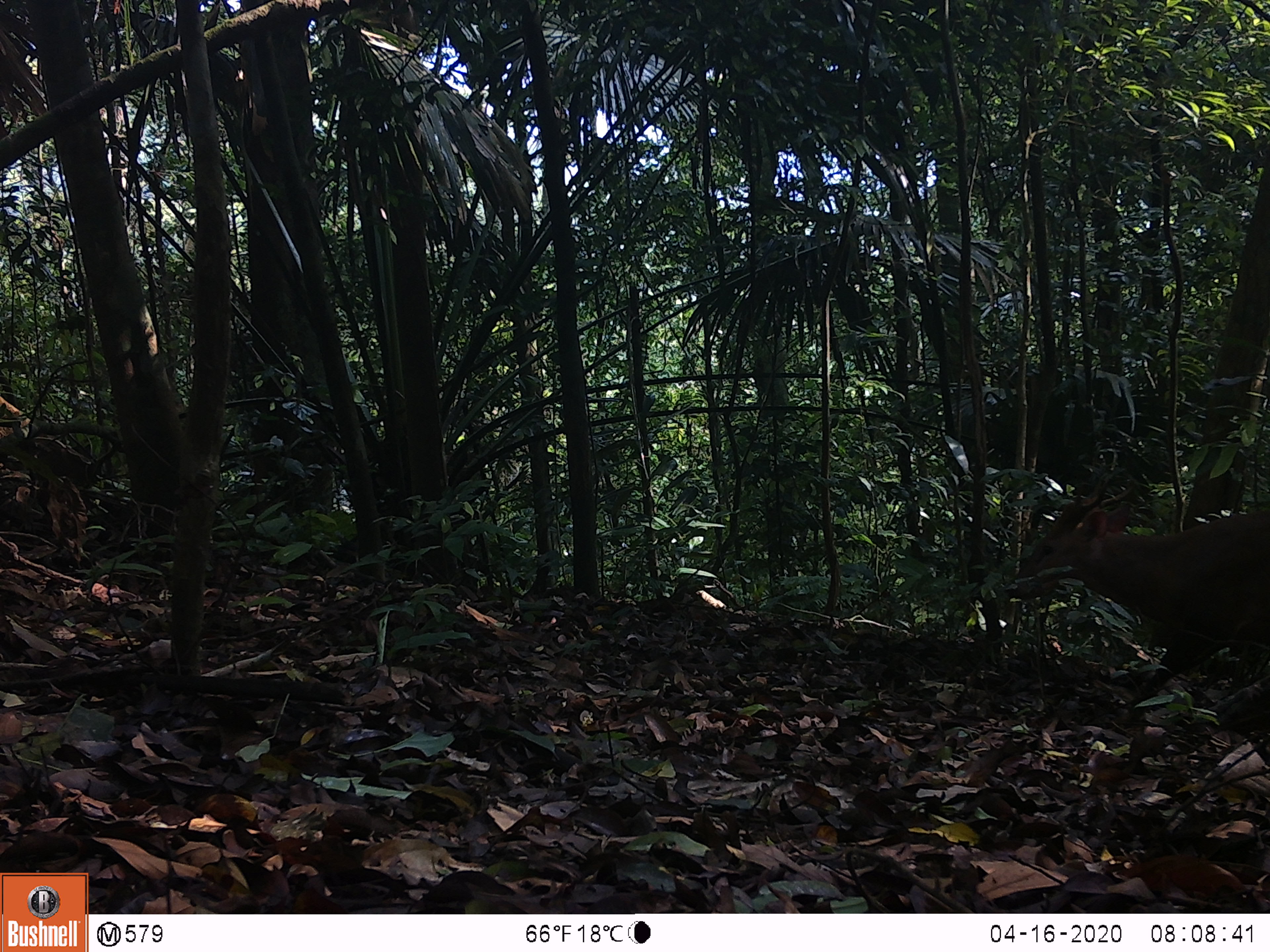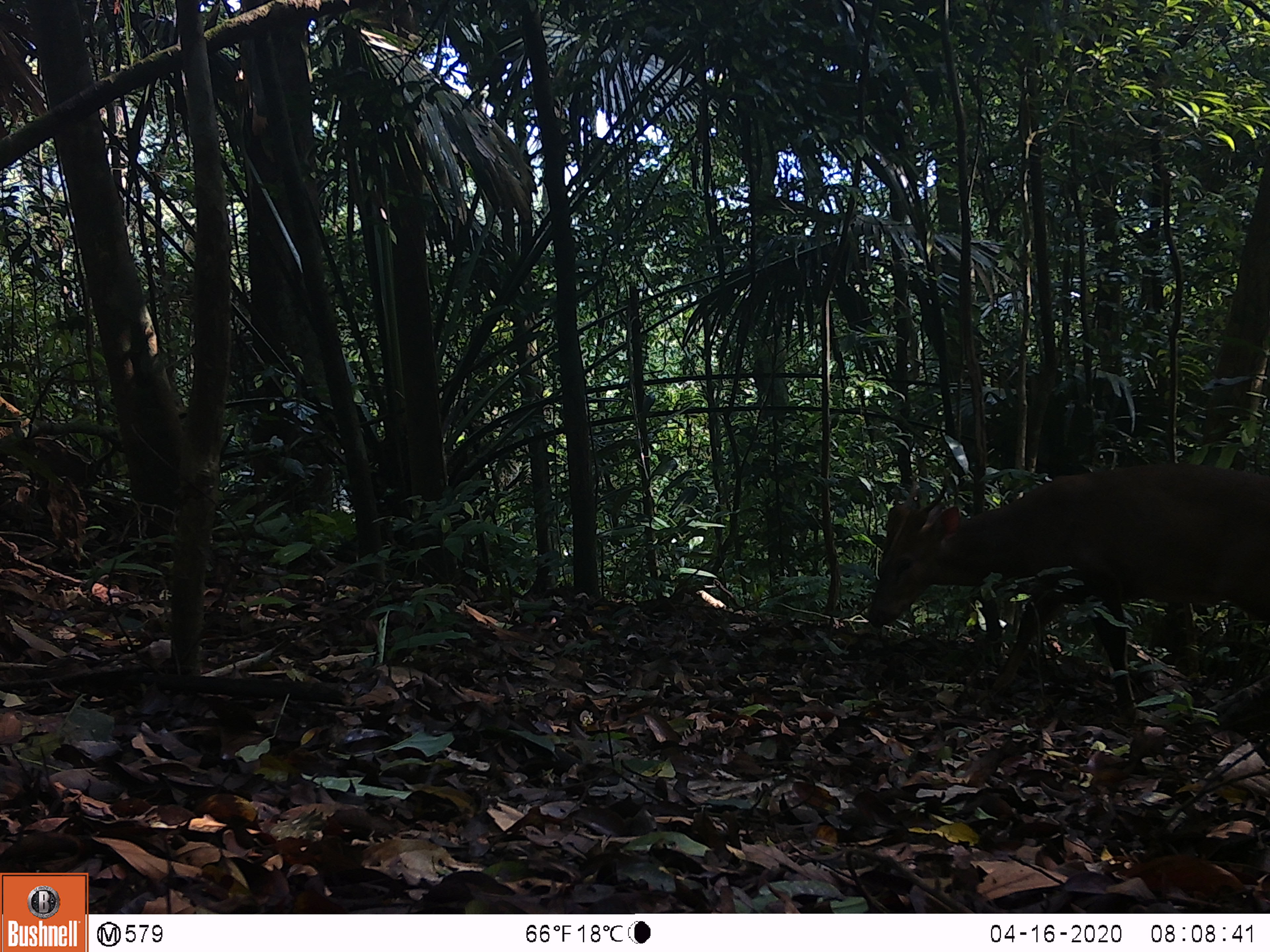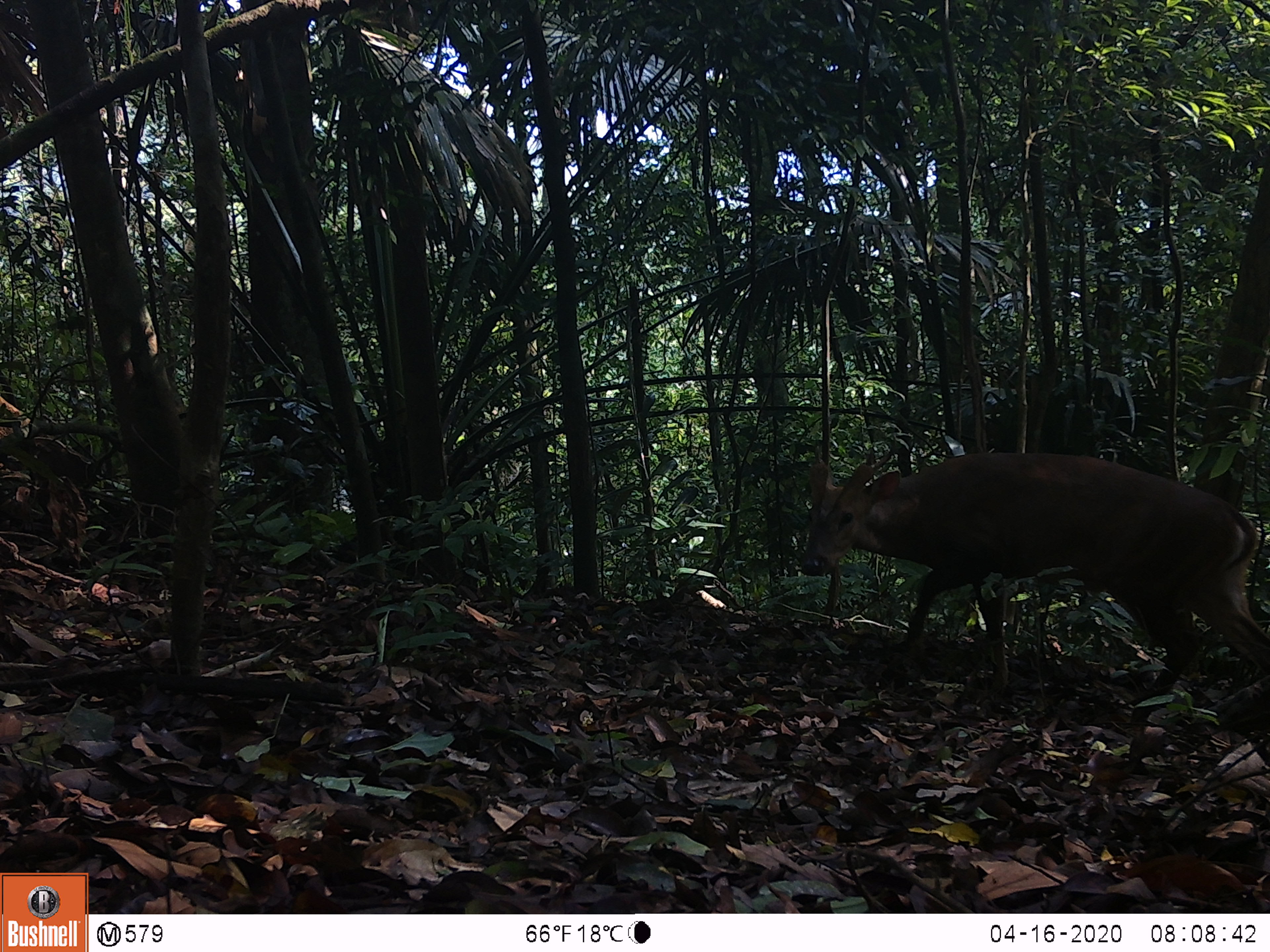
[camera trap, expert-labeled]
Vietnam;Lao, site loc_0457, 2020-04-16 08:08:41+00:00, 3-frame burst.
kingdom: Animalia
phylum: Chordata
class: Mammalia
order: Artiodactyla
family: Cervidae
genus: Muntiacus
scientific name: Muntiacus vuquangensis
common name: large-antlered muntjac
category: large antlered muntjac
Large antlered muntjac (large-antlered muntjac) (Muntiacus vuquangensis). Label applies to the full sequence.